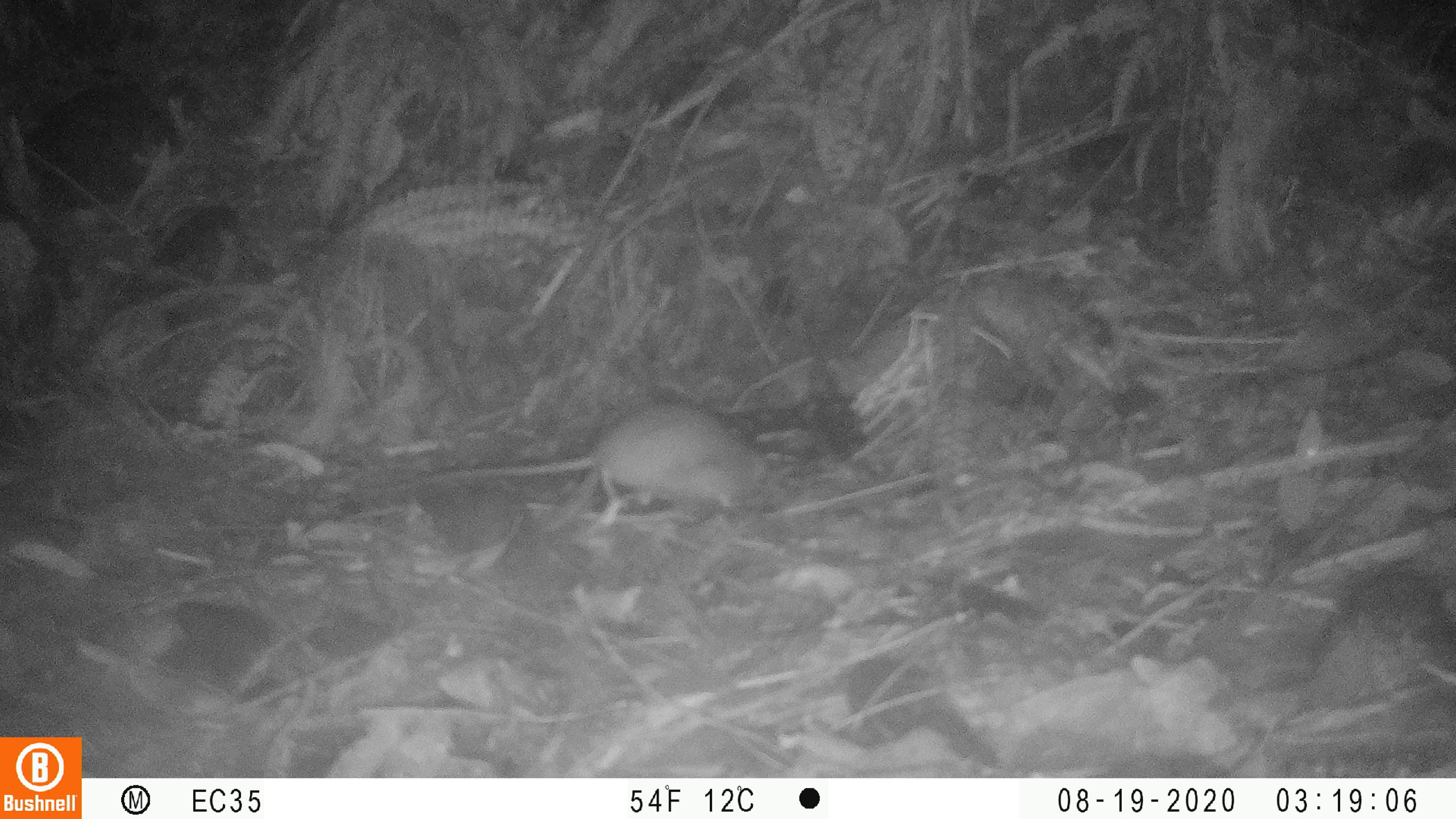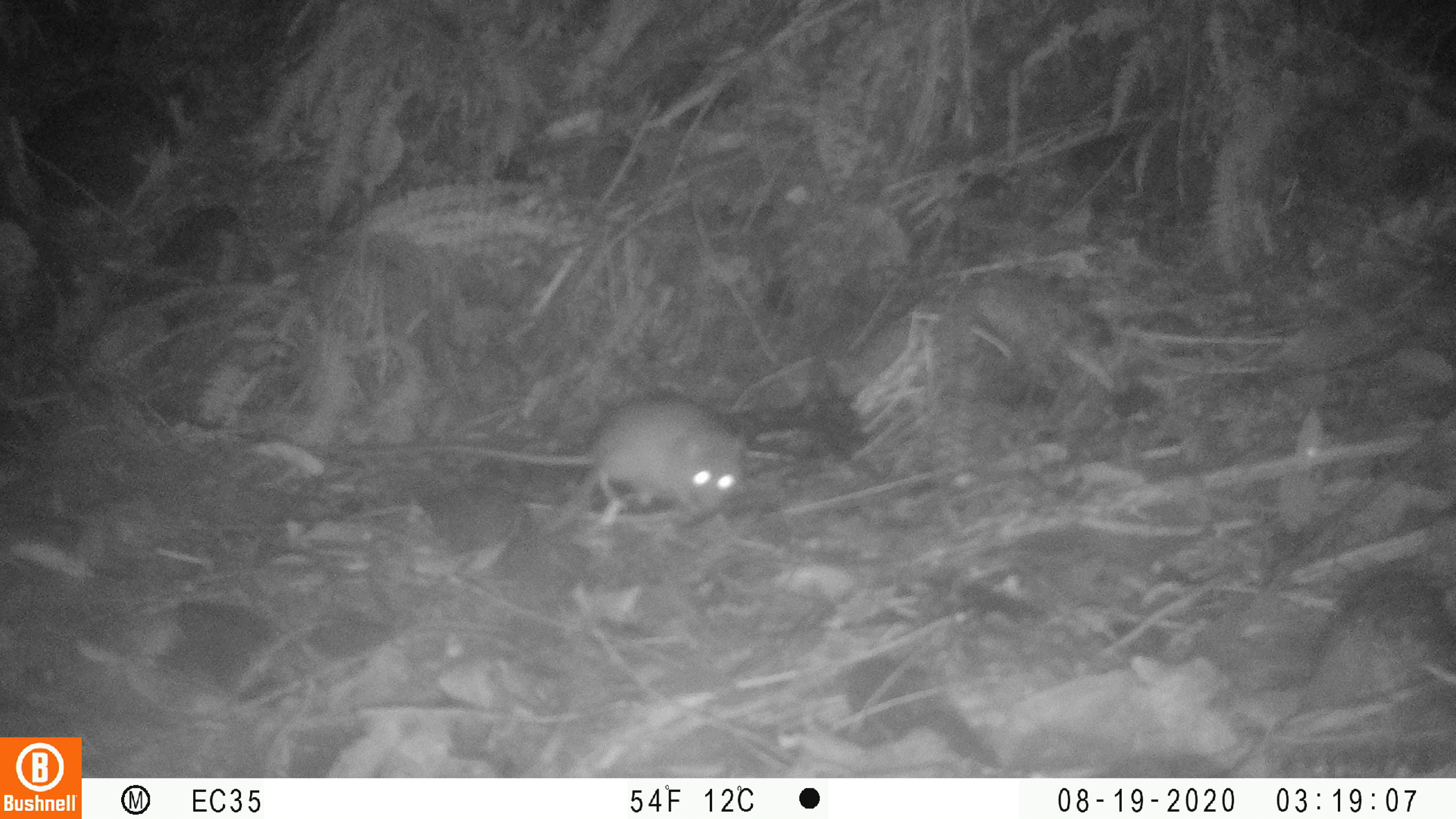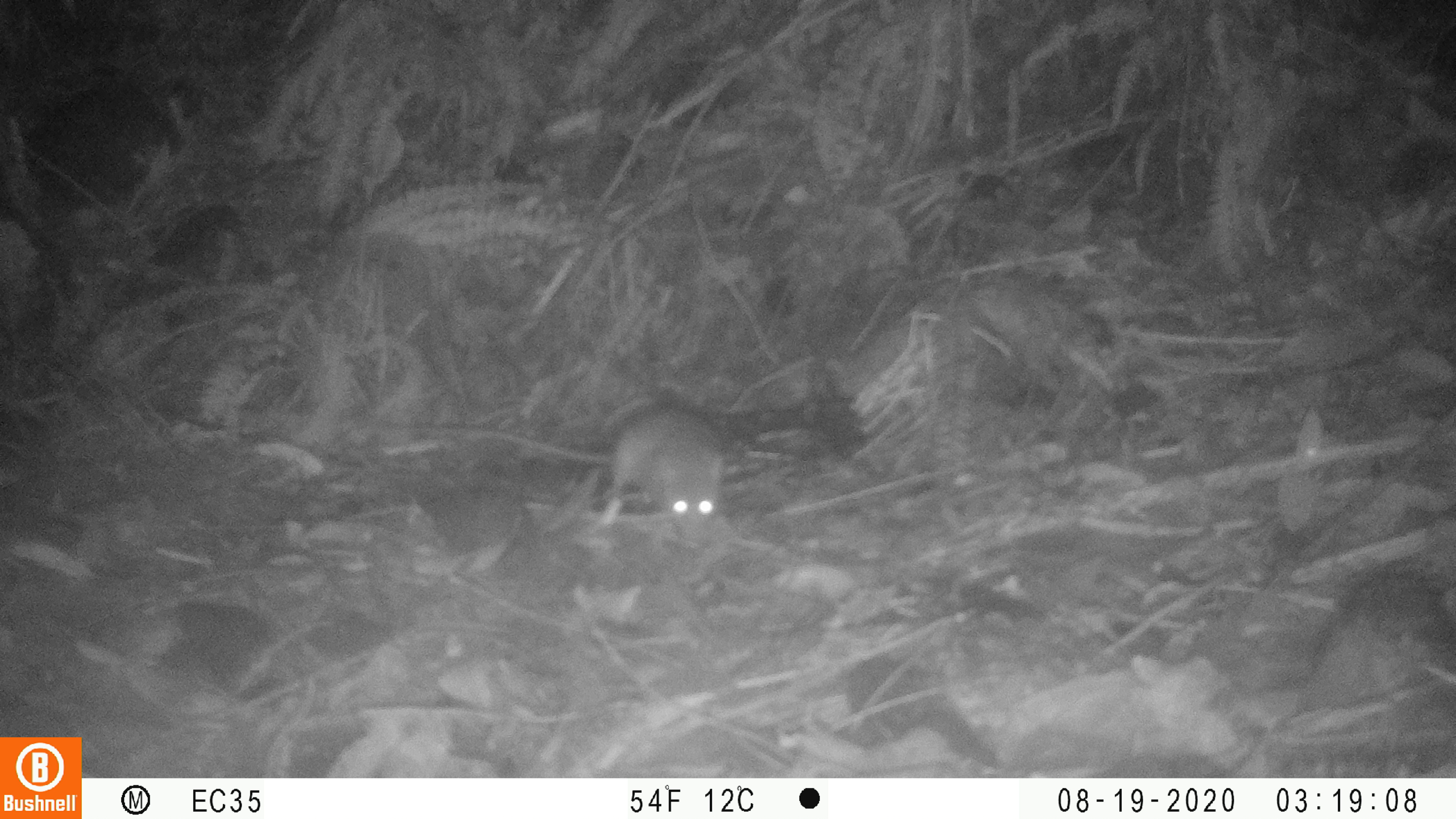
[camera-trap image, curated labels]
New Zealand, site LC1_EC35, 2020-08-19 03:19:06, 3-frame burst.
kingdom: Animalia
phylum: Chordata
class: Mammalia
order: Rodentia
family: Muridae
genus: Rattus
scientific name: Rattus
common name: rat